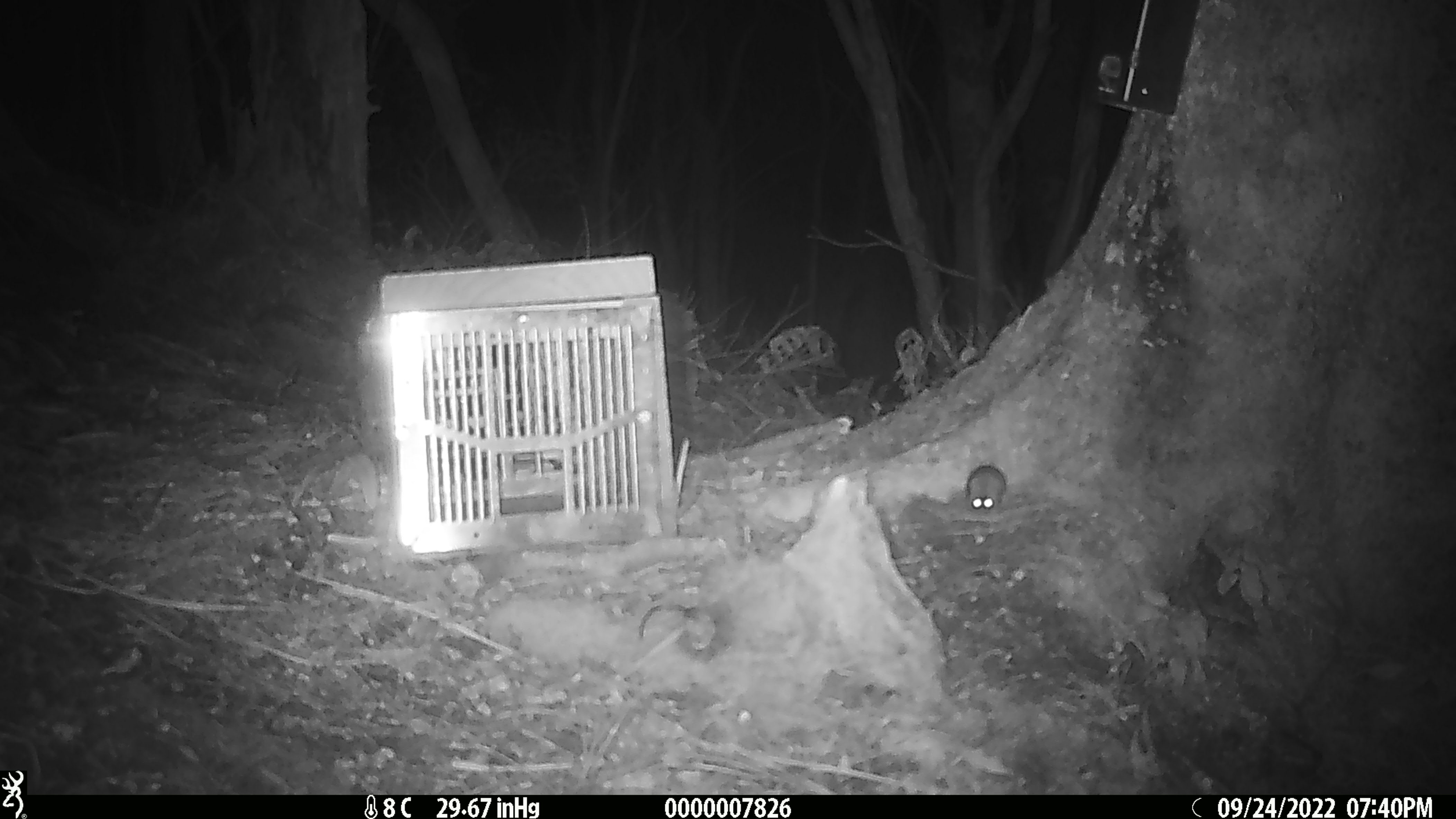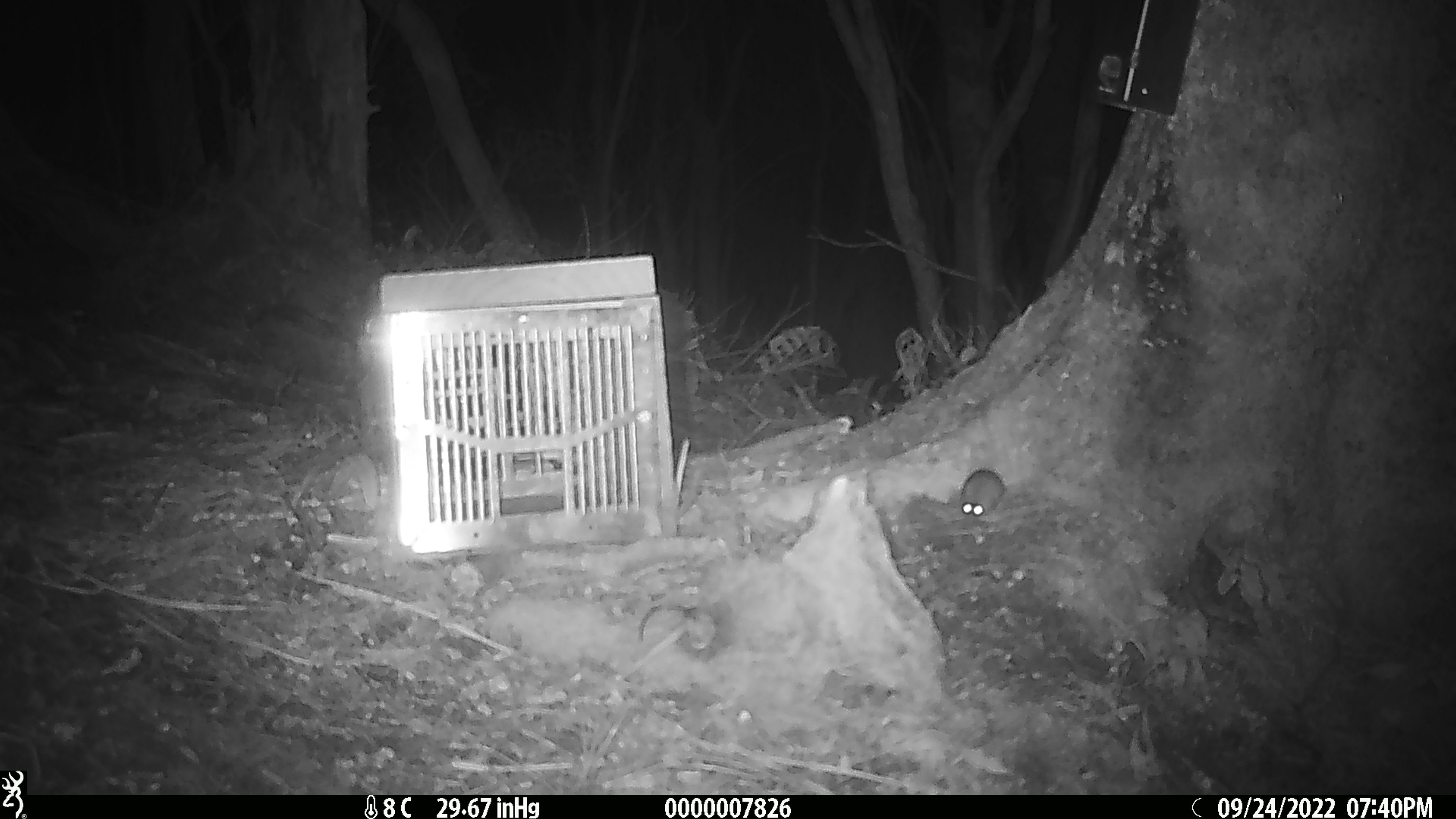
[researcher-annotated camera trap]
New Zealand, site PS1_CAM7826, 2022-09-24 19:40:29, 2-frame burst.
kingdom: Animalia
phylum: Chordata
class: Mammalia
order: Rodentia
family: Muridae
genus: Mus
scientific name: Mus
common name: mouse